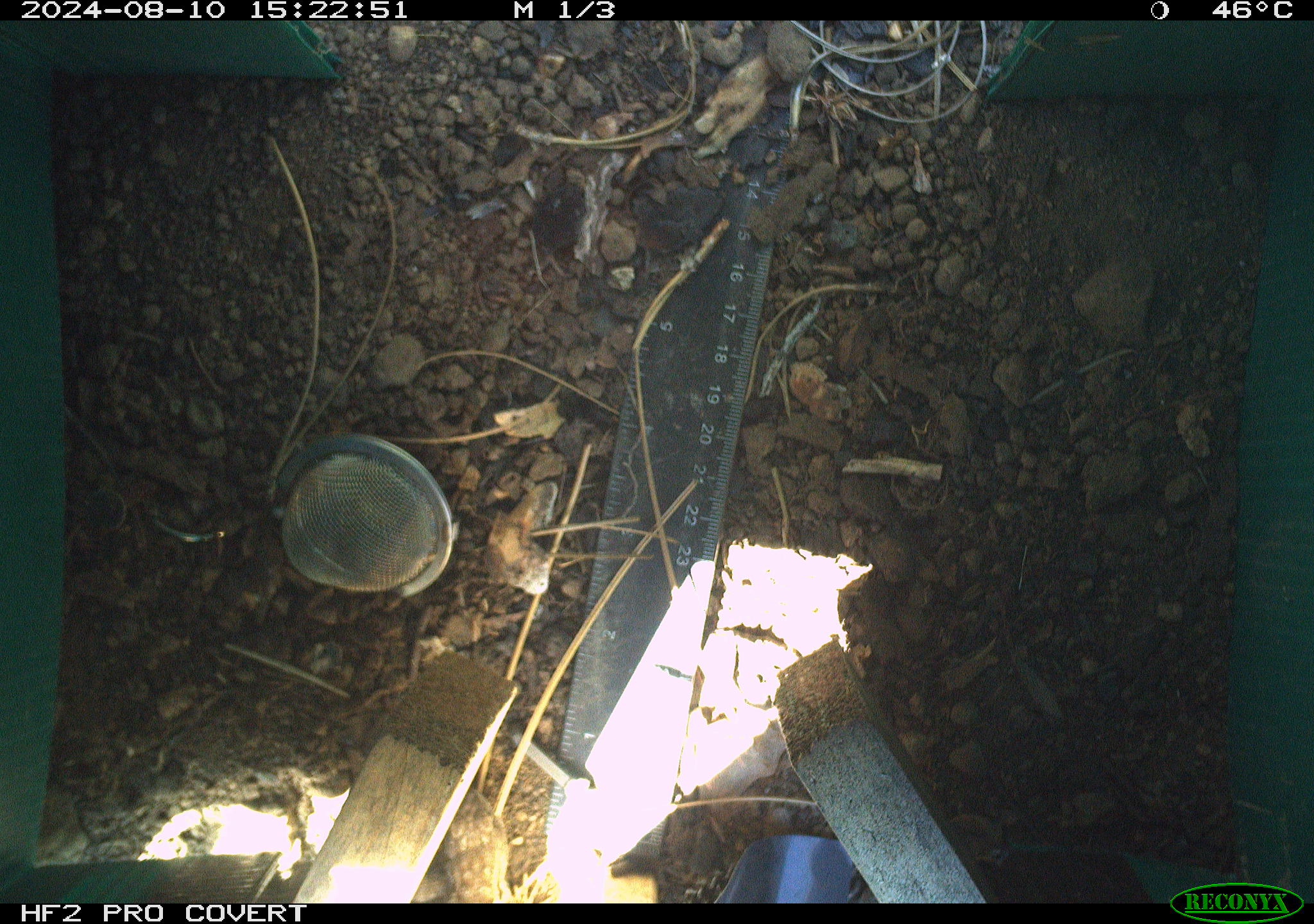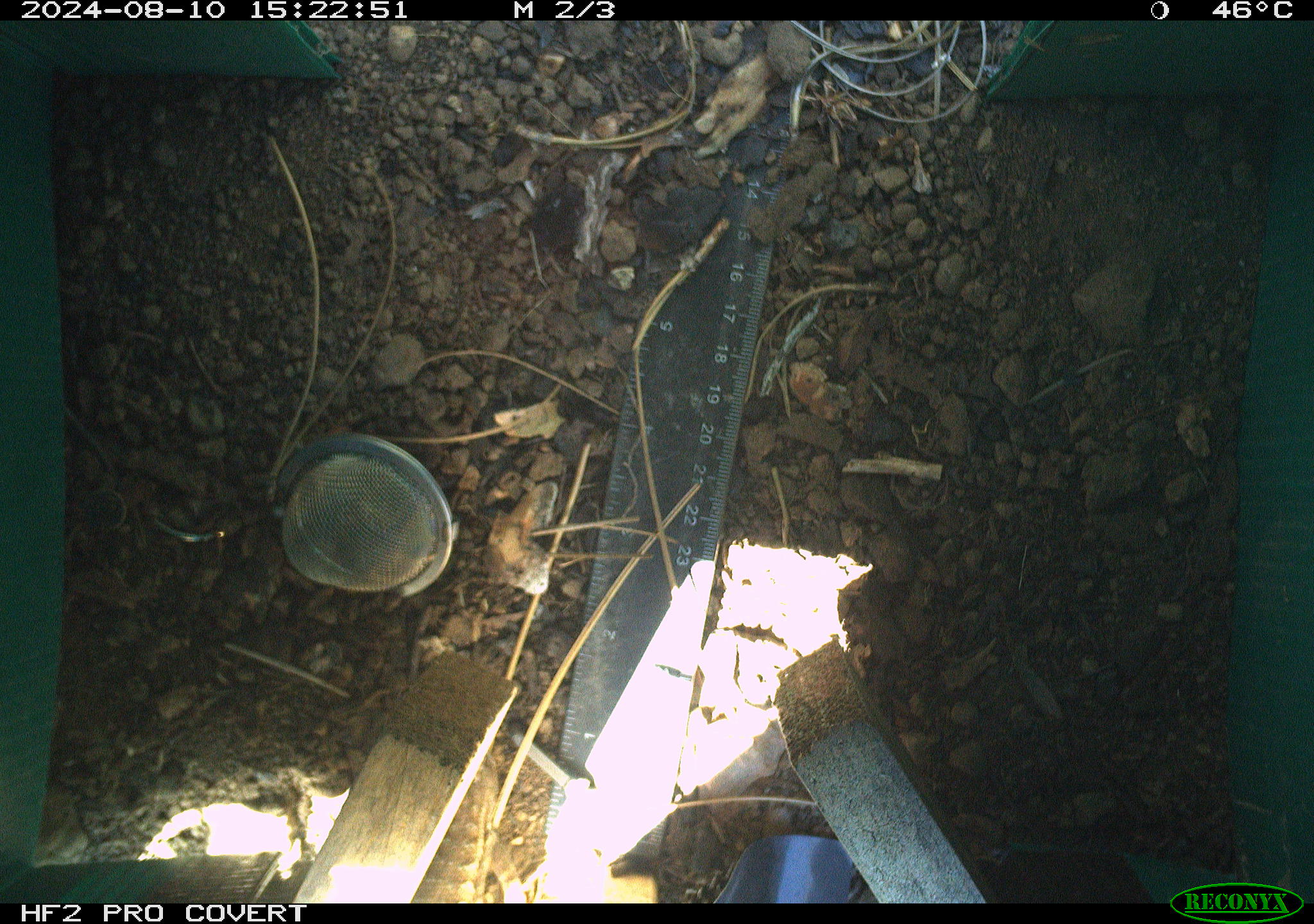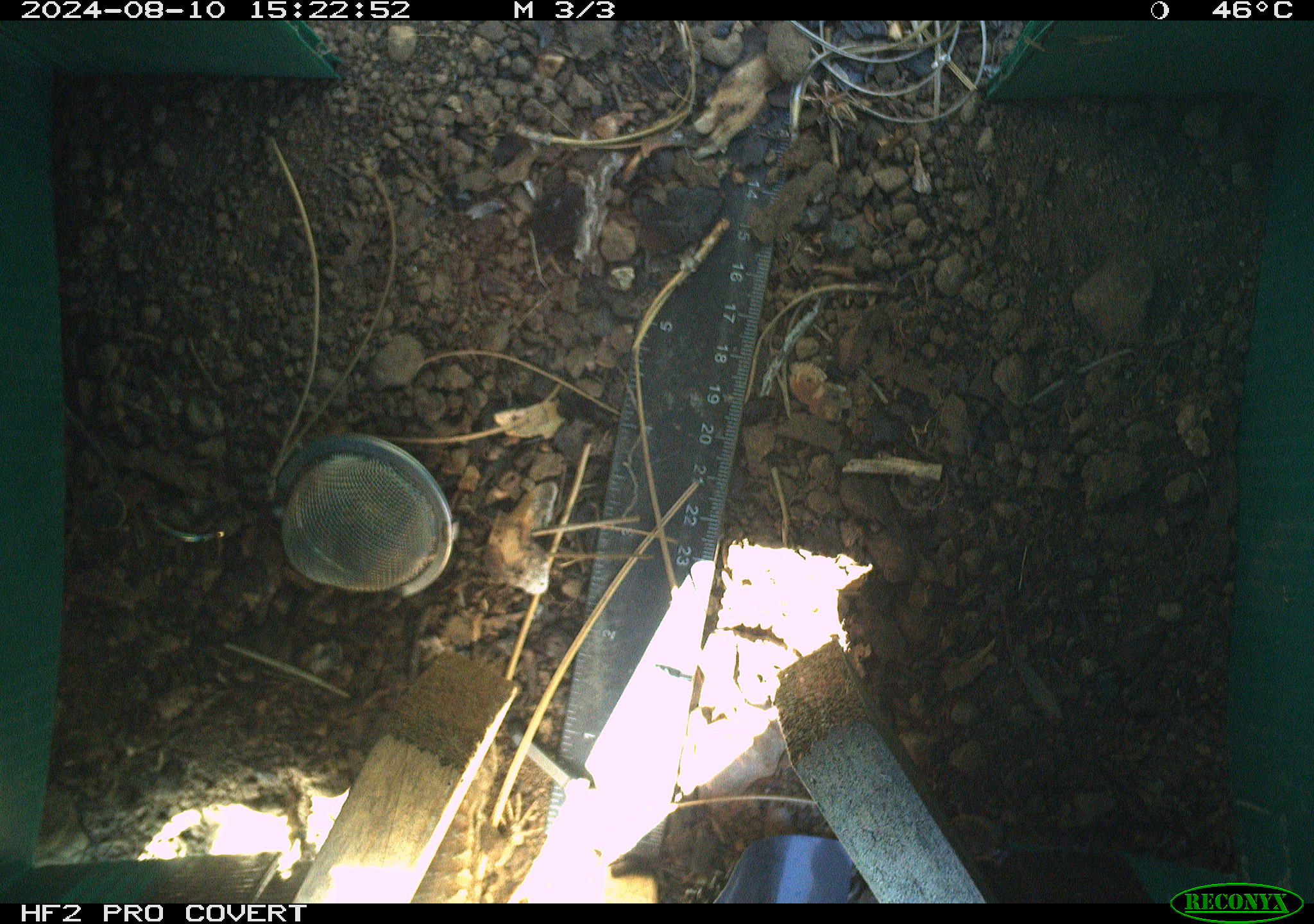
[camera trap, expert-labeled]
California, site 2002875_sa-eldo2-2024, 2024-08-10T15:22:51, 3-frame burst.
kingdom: Animalia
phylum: Chordata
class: Reptilia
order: Squamata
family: Phrynosomatidae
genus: Sceloporus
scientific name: Sceloporus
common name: spiny lizards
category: sceloporus species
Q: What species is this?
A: Sceloporus species (spiny lizards) (Sceloporus).